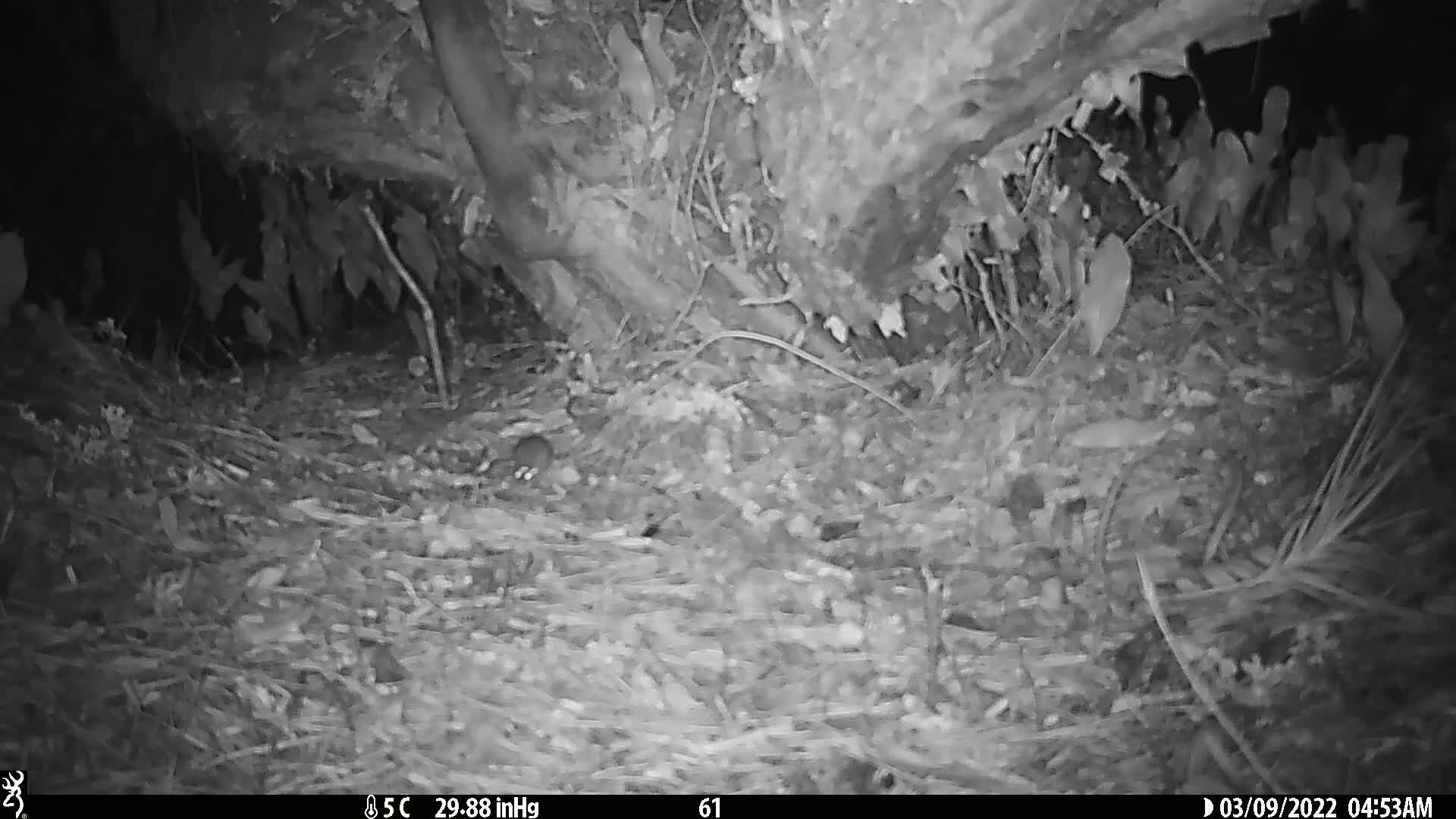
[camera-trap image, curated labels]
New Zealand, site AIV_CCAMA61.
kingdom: Animalia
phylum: Chordata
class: Mammalia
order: Rodentia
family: Muridae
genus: Mus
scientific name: Mus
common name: mouse